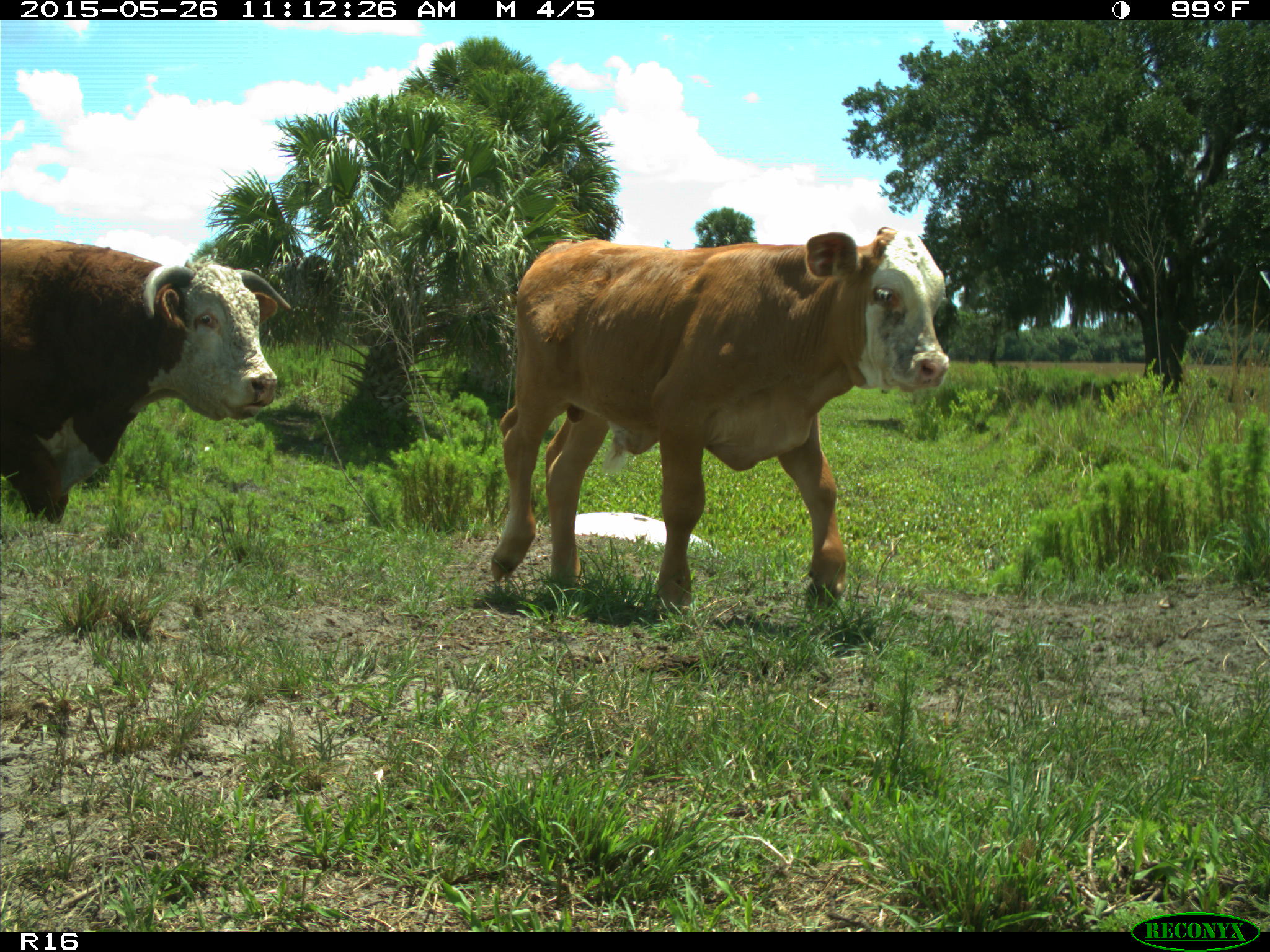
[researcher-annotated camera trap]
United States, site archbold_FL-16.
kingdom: Animalia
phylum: Chordata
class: Mammalia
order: Artiodactyla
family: Bovidae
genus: Bos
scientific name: Bos taurus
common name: domestic cow